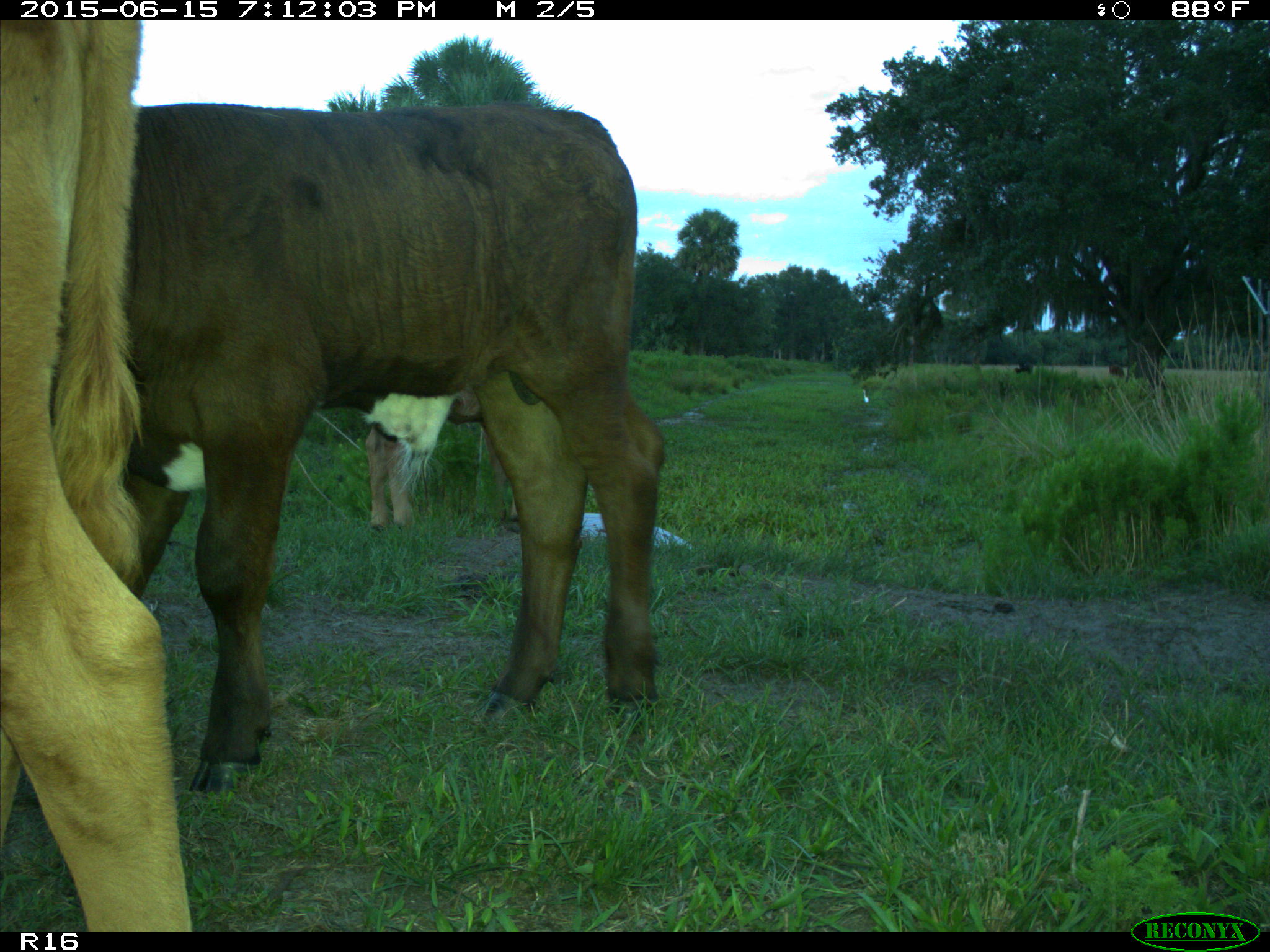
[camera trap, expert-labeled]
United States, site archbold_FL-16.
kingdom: Animalia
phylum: Chordata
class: Mammalia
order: Artiodactyla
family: Bovidae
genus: Bos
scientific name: Bos taurus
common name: domestic cow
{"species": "Bos taurus (domestic cow)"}